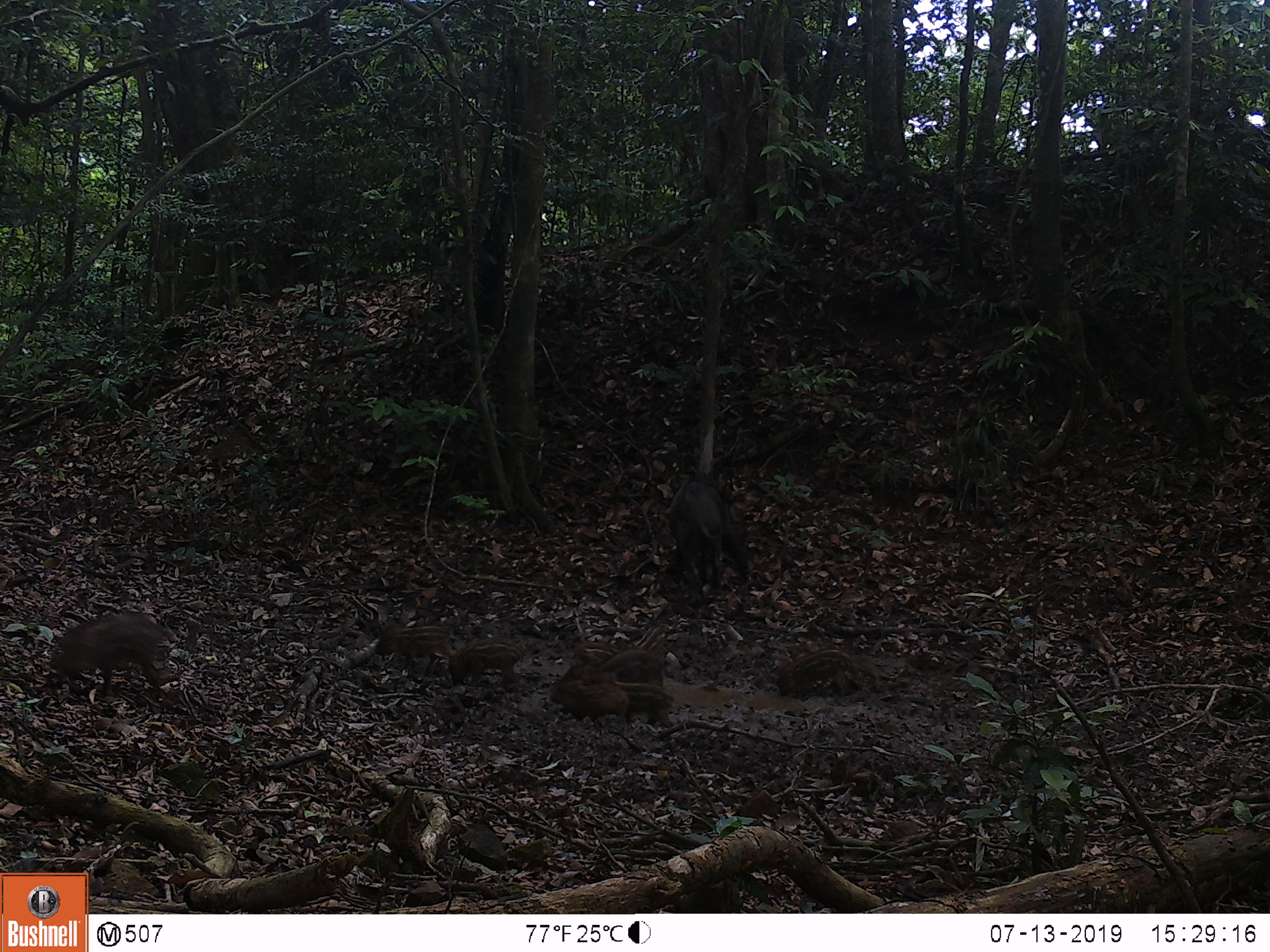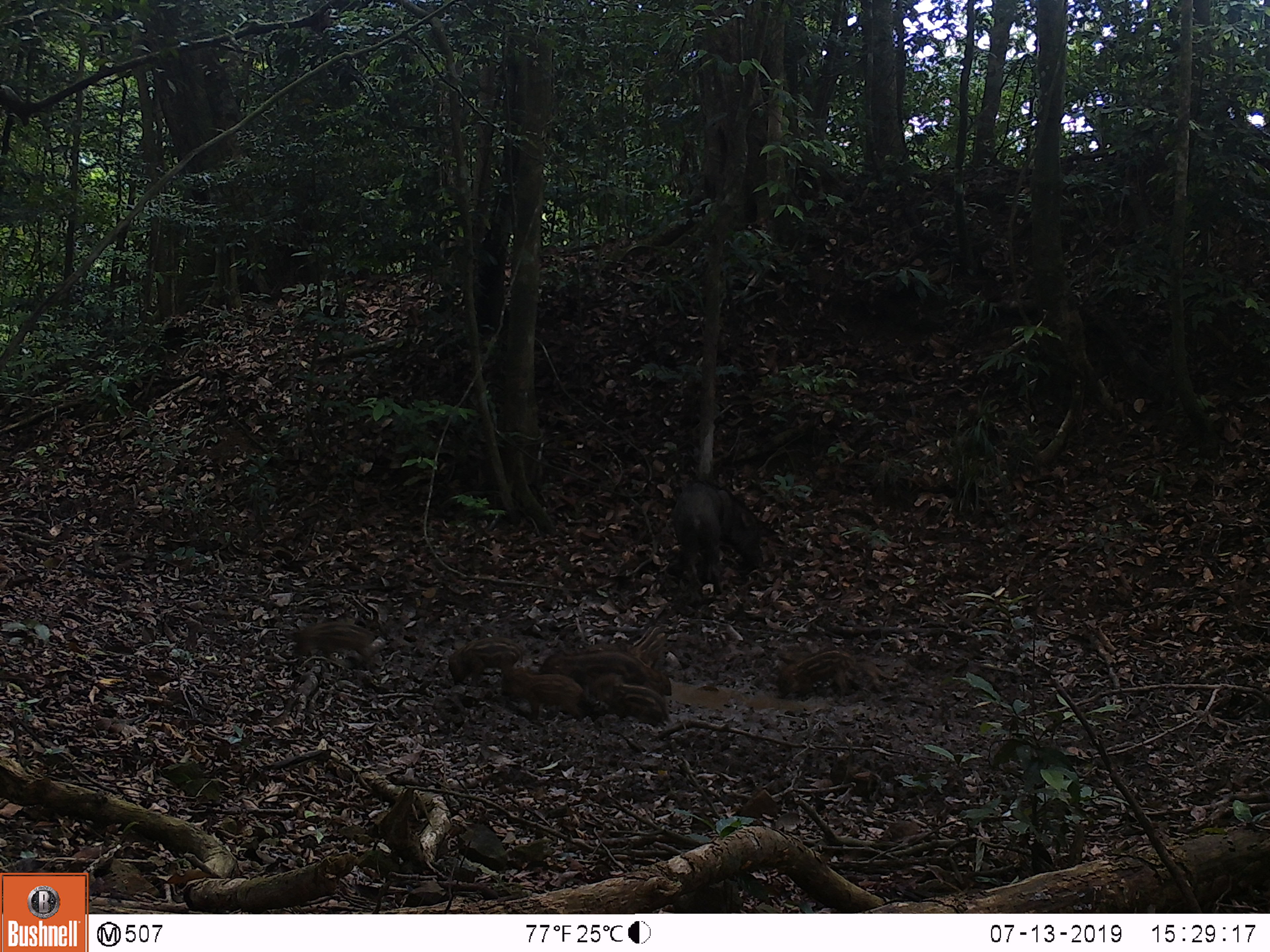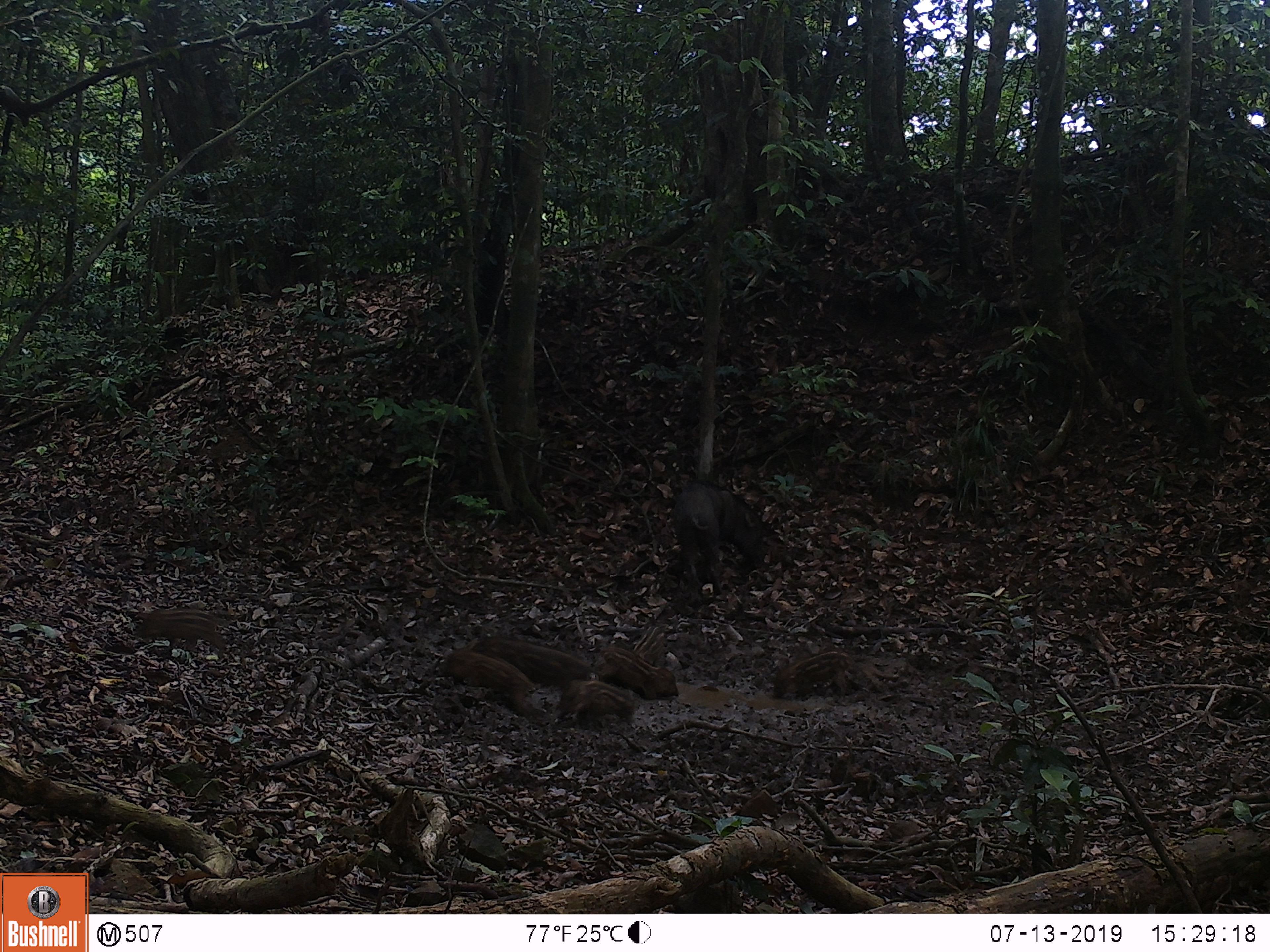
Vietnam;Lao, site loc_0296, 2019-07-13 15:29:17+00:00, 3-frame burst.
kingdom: Animalia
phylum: Chordata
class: Mammalia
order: Artiodactyla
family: Suidae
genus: Sus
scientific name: Sus scrofa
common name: eurasian wild pig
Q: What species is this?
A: Eurasian wild pig (Sus scrofa).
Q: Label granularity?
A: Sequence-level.